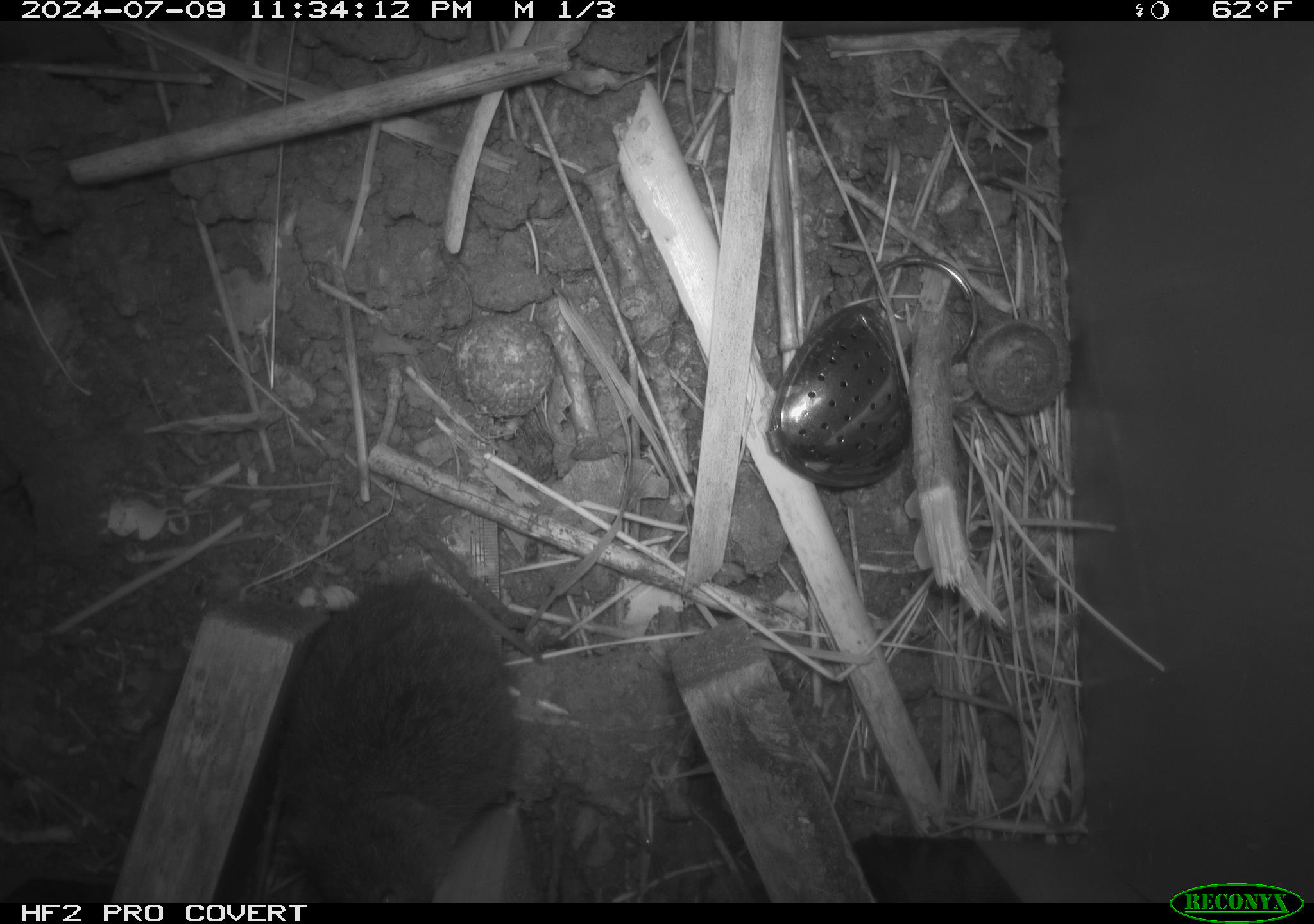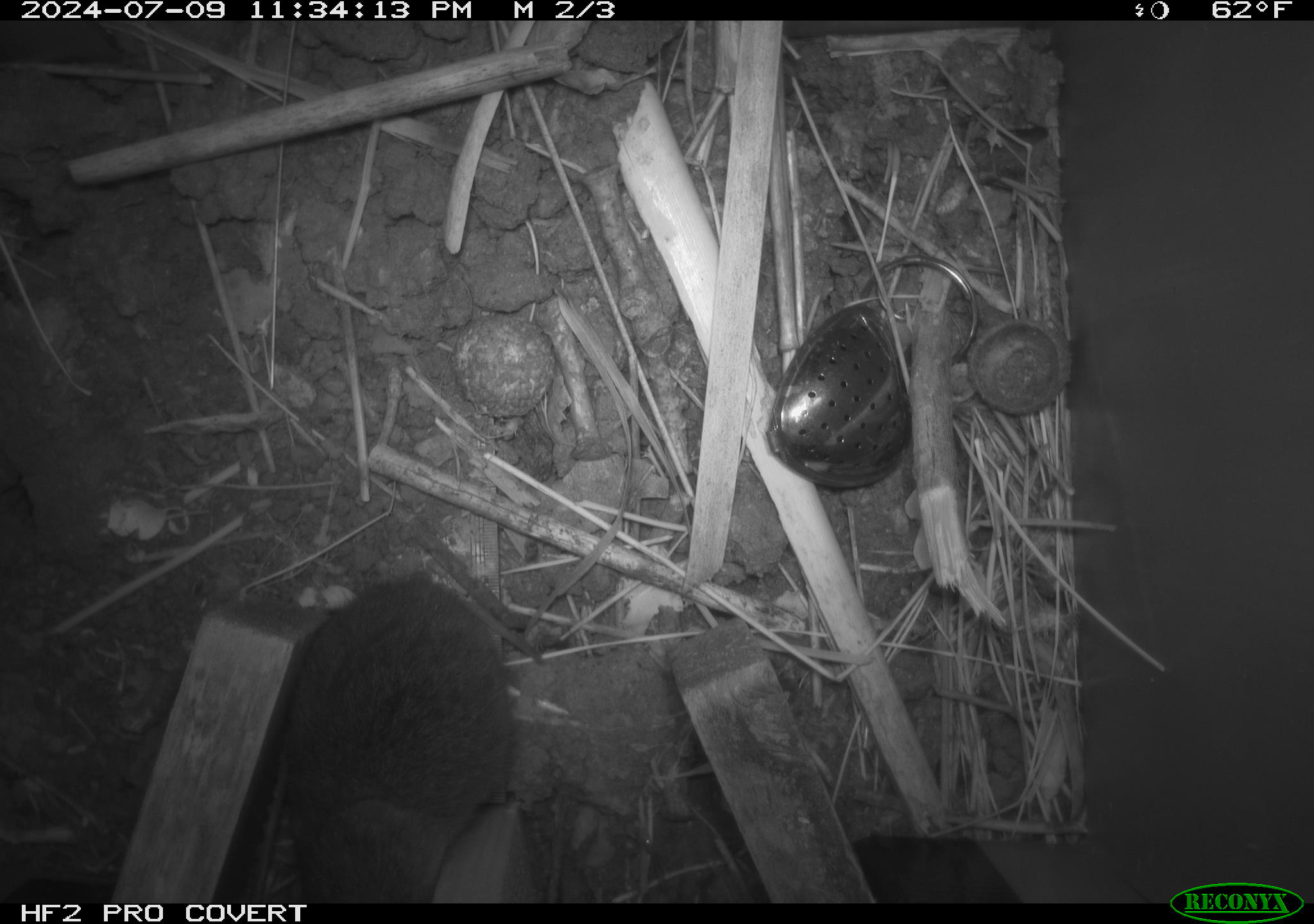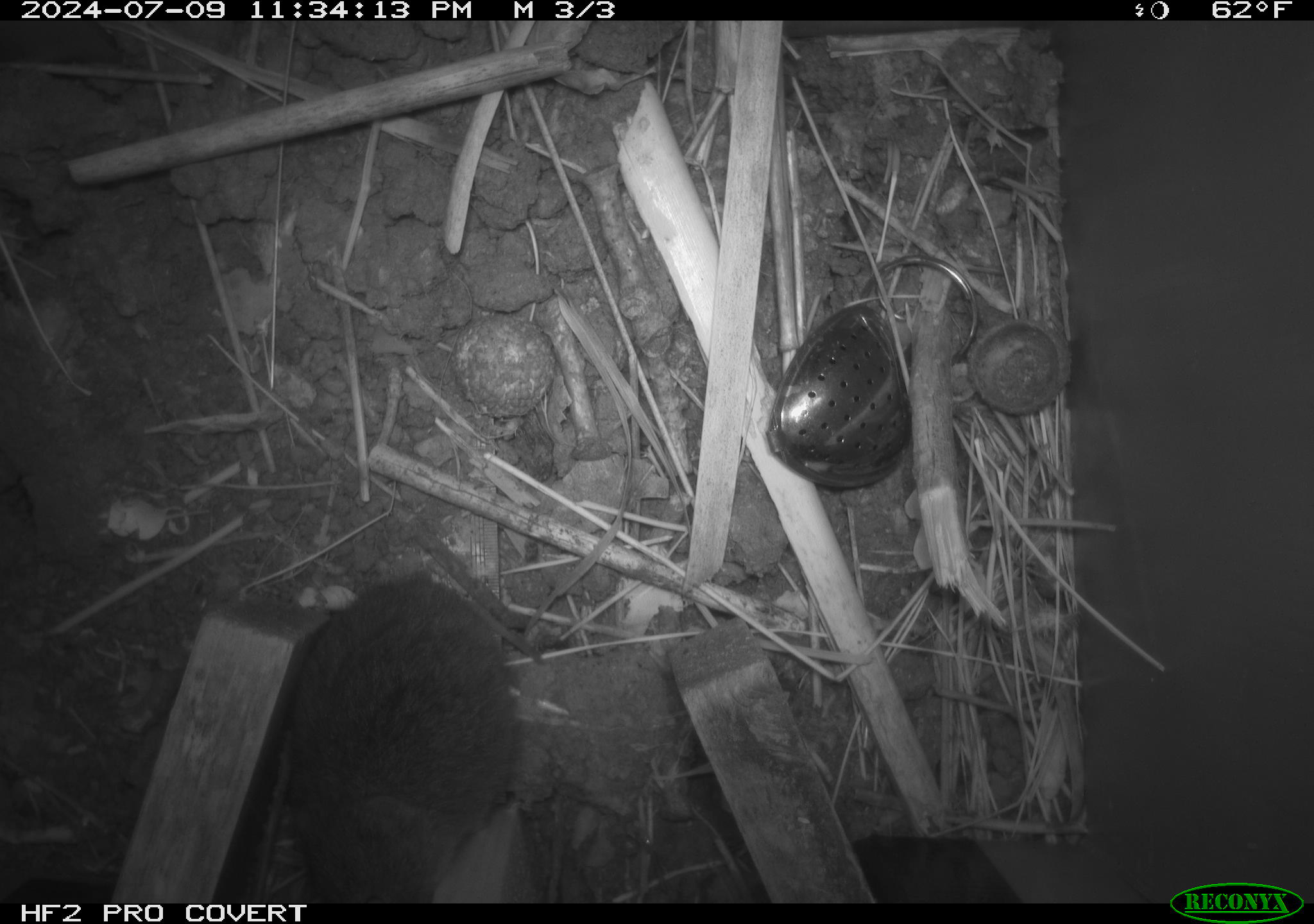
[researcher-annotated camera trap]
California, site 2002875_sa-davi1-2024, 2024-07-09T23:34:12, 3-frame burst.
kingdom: Animalia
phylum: Chordata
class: Mammalia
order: Rodentia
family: Cricetidae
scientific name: Arvicolinae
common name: voles, lemmings, and muskrats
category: arvicolinae subfamily